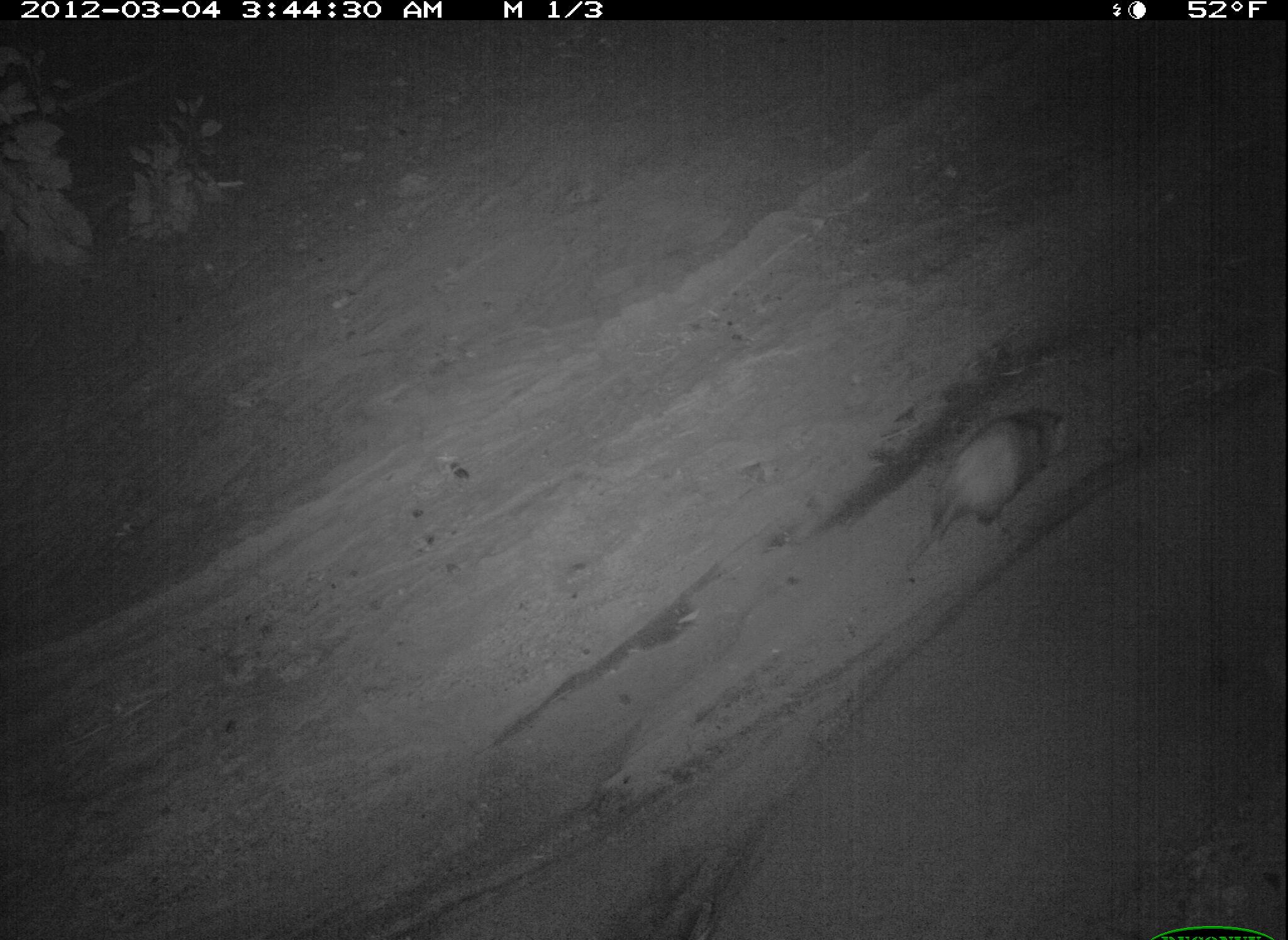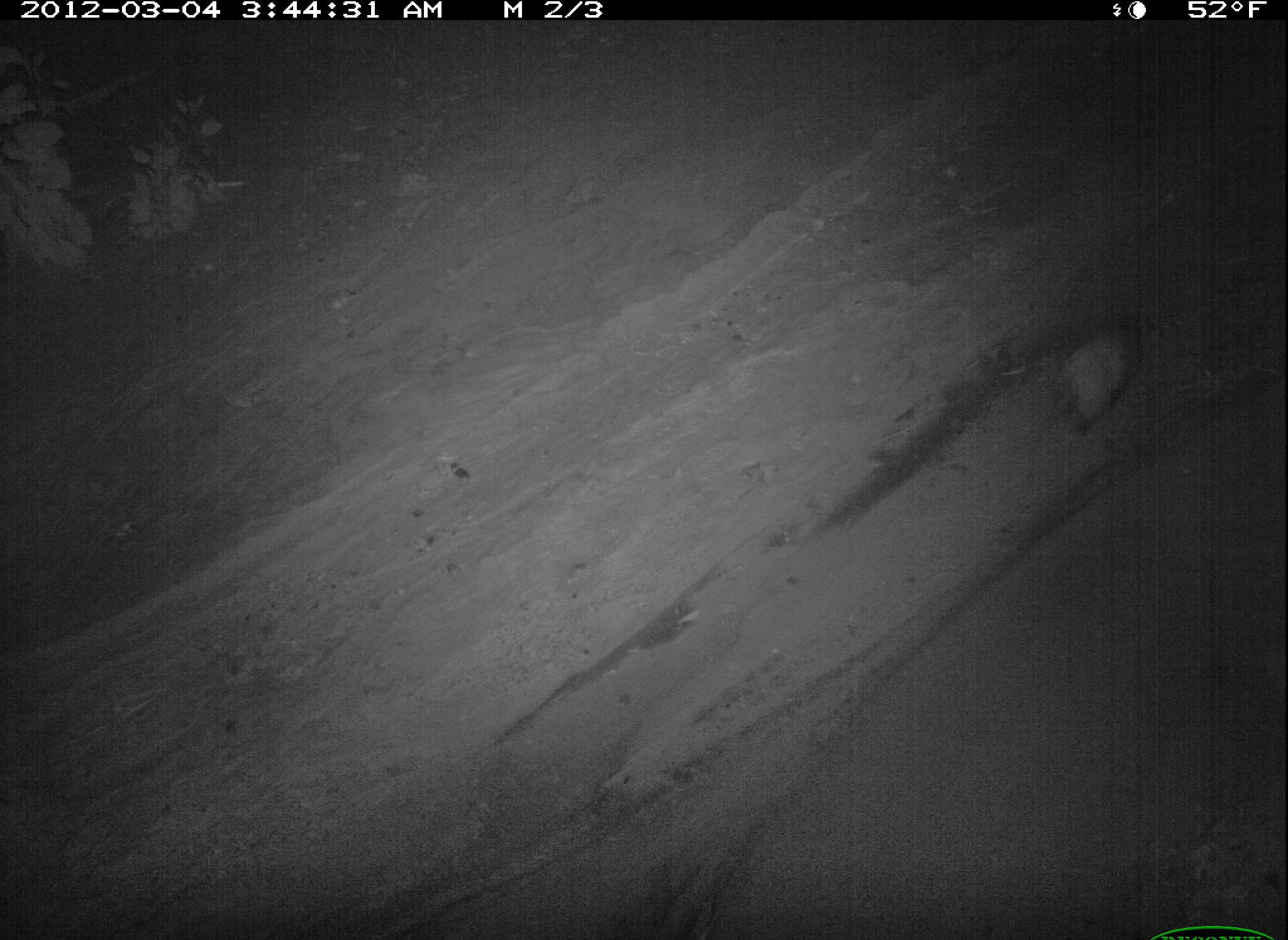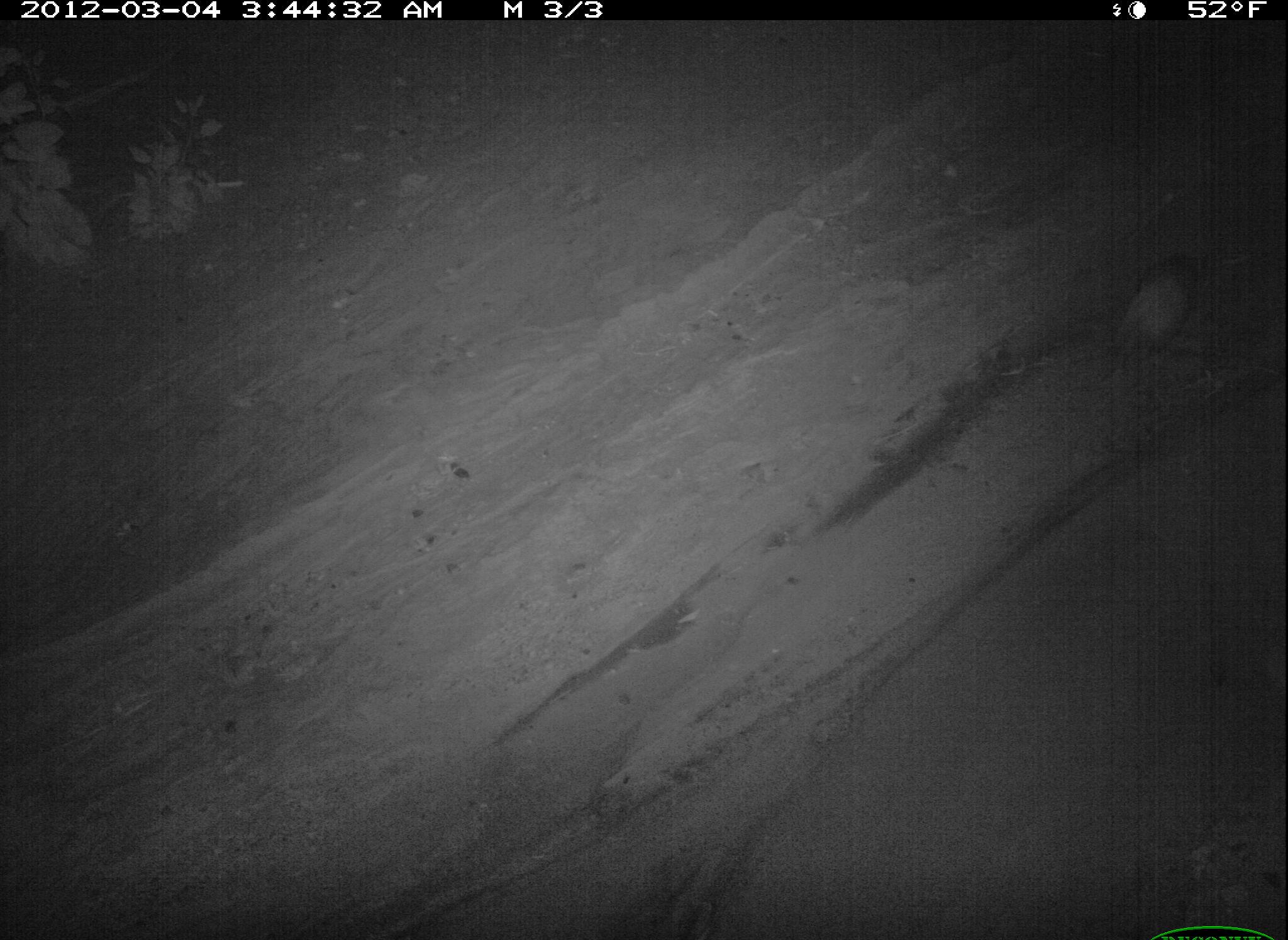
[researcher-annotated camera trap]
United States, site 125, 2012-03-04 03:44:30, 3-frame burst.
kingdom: Animalia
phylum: Chordata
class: Mammalia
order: Didelphimorphia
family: Didelphidae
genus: Didelphis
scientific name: Didelphis virginiana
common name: virginia opossum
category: opossum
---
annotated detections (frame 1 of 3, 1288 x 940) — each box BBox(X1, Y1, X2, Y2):
opossum: BBox(897, 398, 1072, 585)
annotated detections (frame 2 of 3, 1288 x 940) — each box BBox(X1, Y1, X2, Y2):
opossum: BBox(1019, 314, 1154, 464)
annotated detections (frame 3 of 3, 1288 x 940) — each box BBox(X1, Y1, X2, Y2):
opossum: BBox(1092, 246, 1213, 397)